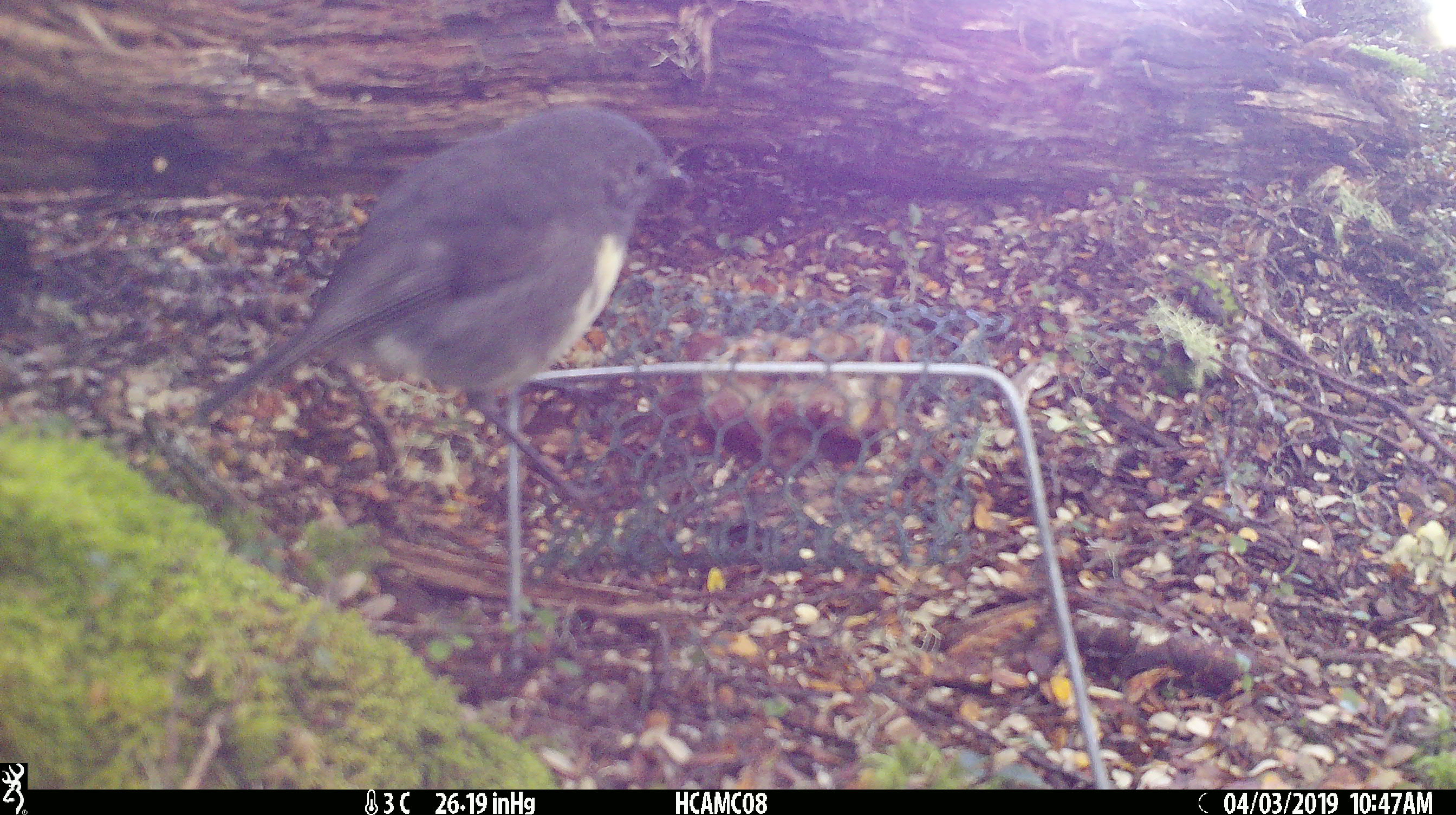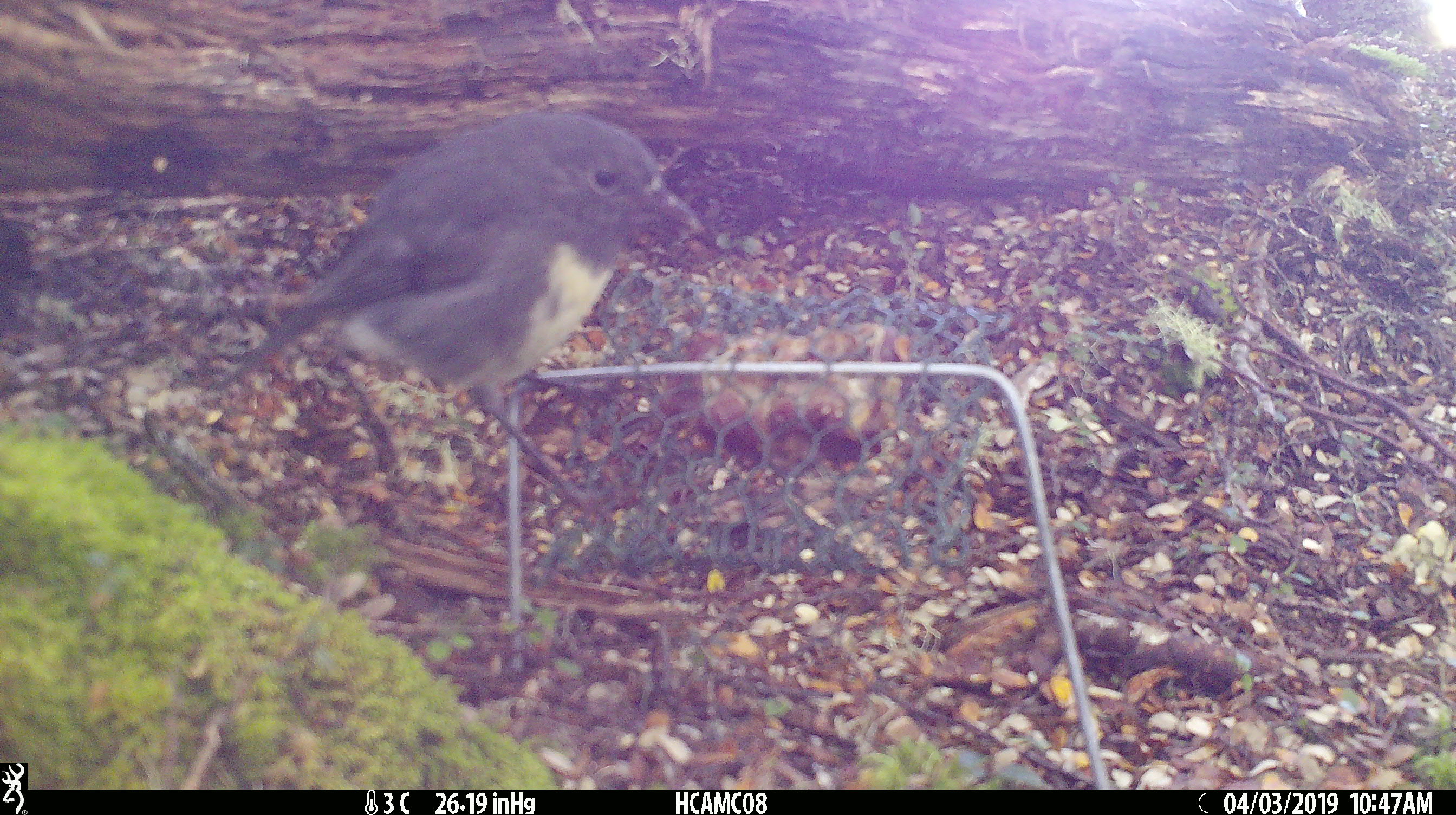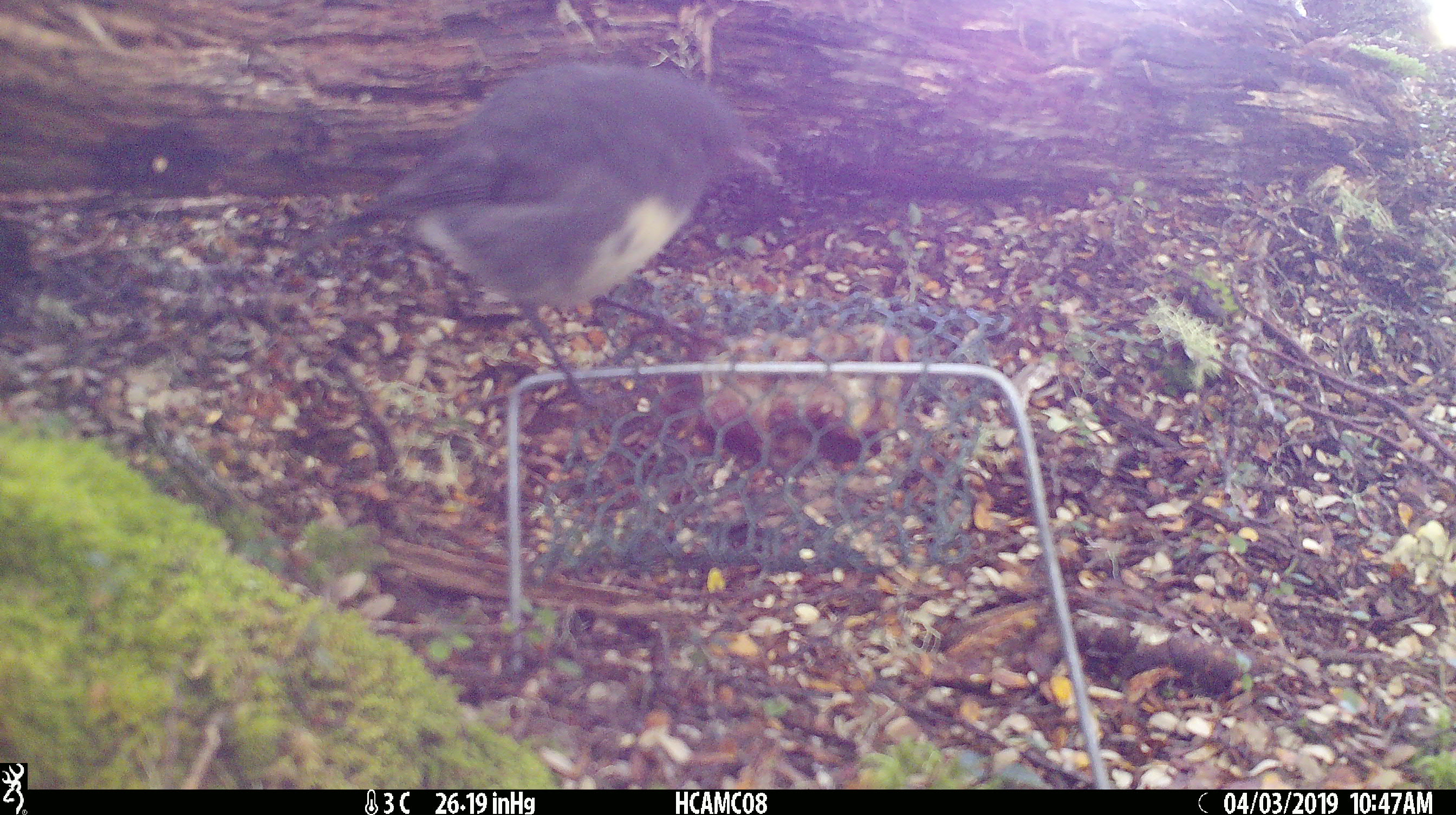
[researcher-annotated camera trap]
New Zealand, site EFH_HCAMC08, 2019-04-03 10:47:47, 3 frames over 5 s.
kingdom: Animalia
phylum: Chordata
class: Aves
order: Passeriformes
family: Petroicidae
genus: Petroica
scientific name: Petroica australis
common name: new zealand robin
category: robin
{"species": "robin (new zealand robin) (Petroica australis)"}